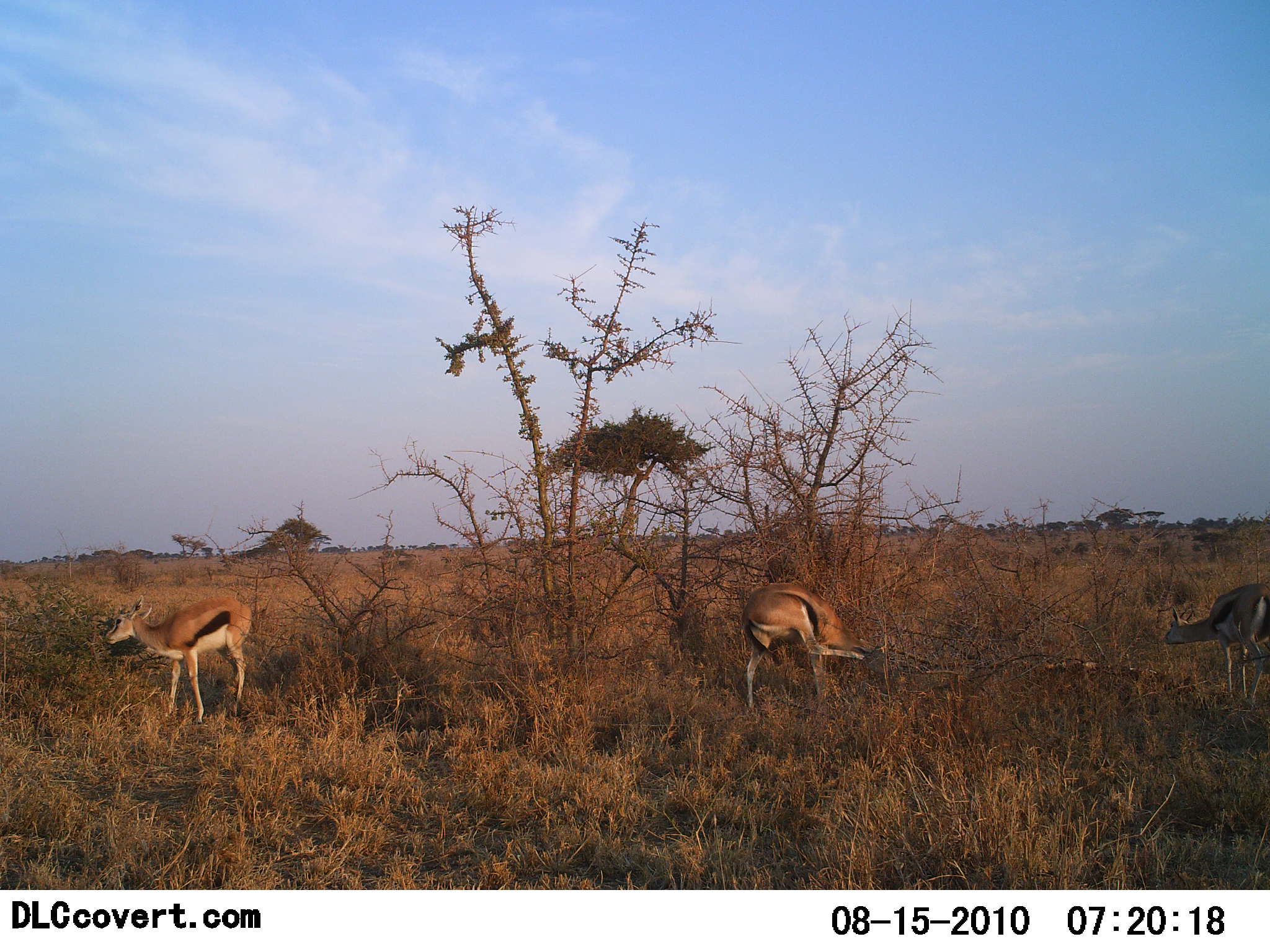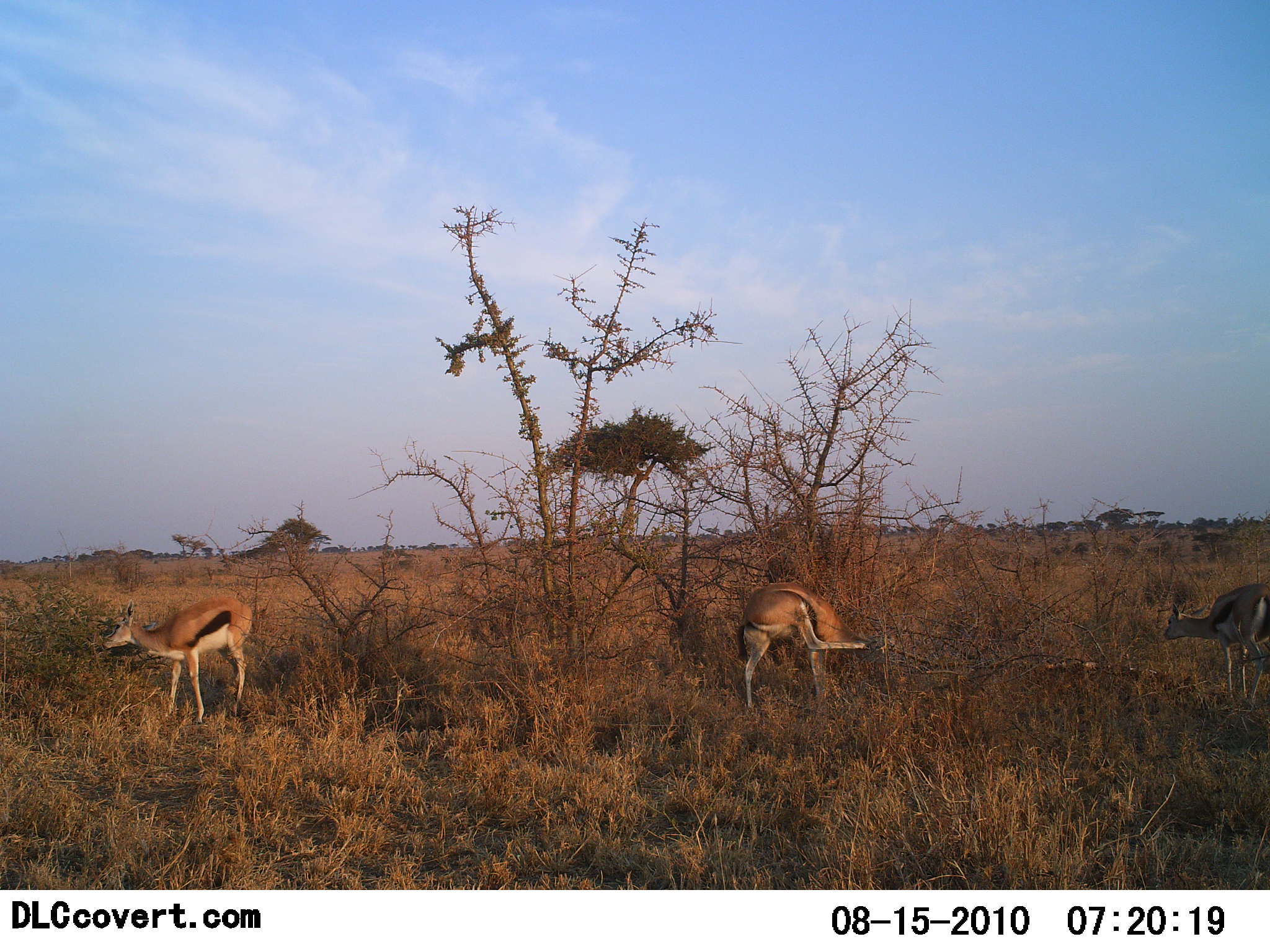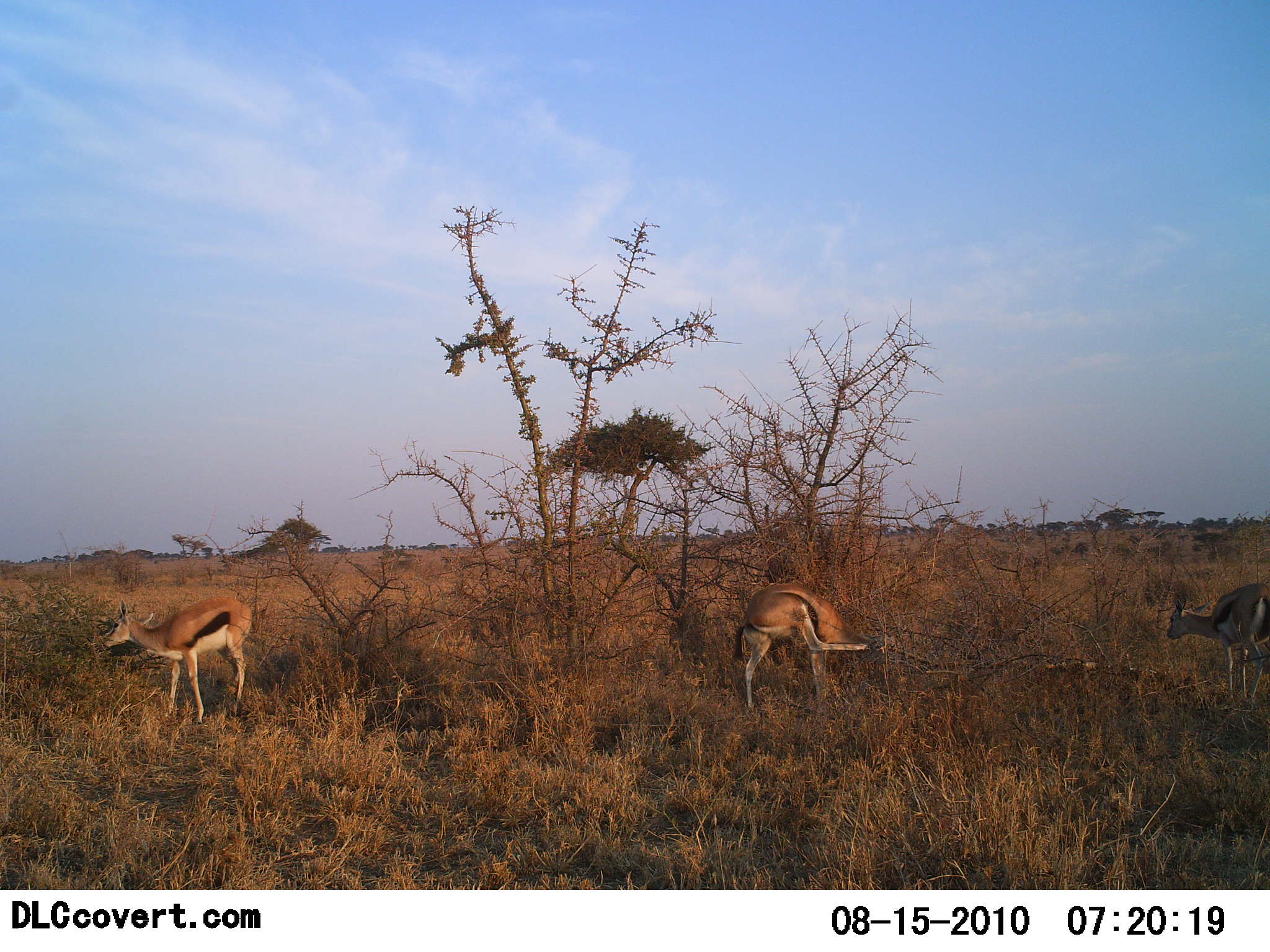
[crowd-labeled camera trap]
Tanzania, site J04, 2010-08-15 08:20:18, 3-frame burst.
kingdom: Animalia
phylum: Chordata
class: Mammalia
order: Artiodactyla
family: Bovidae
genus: Eudorcas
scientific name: Eudorcas thomsonii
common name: thomson's gazelle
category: gazellethomsons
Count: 3.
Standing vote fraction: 83%.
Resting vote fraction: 0%.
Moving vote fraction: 25%.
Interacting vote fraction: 8%.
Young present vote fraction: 0%.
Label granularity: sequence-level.